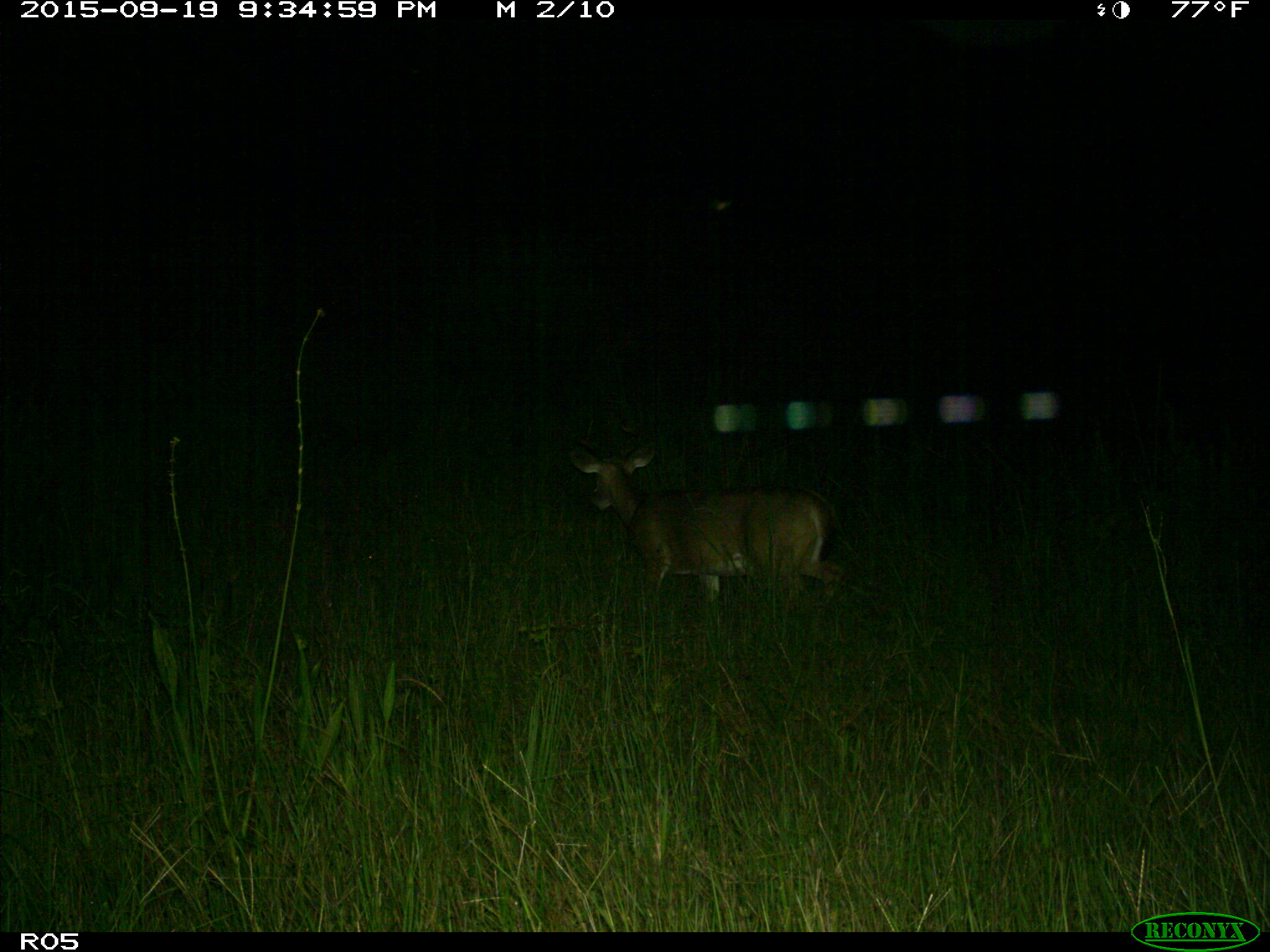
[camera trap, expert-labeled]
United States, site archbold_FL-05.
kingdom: Animalia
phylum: Chordata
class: Mammalia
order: Artiodactyla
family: Cervidae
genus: Odocoileus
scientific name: Odocoileus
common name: deer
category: unidentified deer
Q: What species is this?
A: Unidentified deer (deer) (Odocoileus).